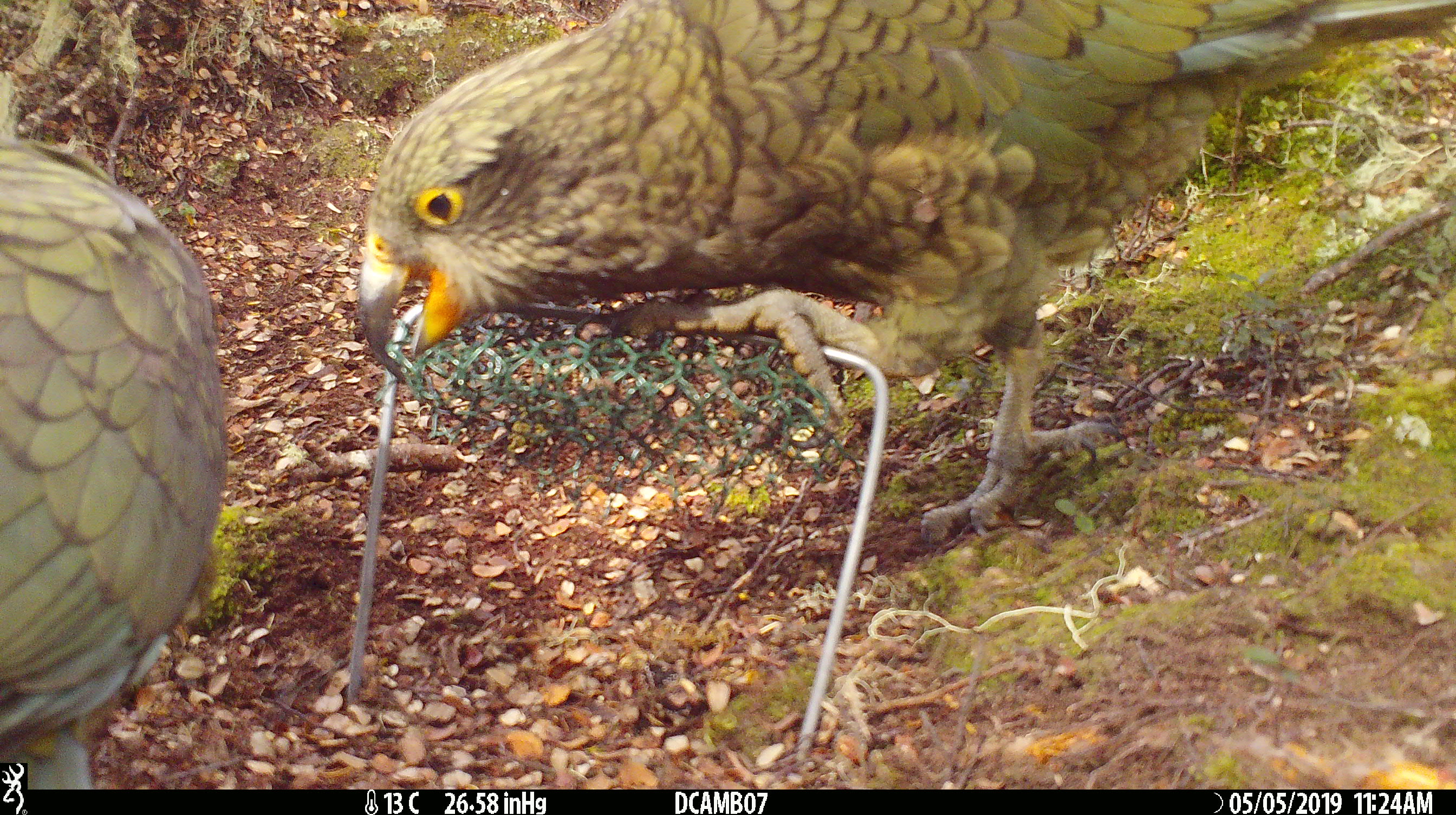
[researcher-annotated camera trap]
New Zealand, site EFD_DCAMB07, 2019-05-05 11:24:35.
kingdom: Animalia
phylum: Chordata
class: Aves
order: Psittaciformes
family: Strigopidae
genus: Nestor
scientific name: Nestor notabilis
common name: kea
Kea (Nestor notabilis).